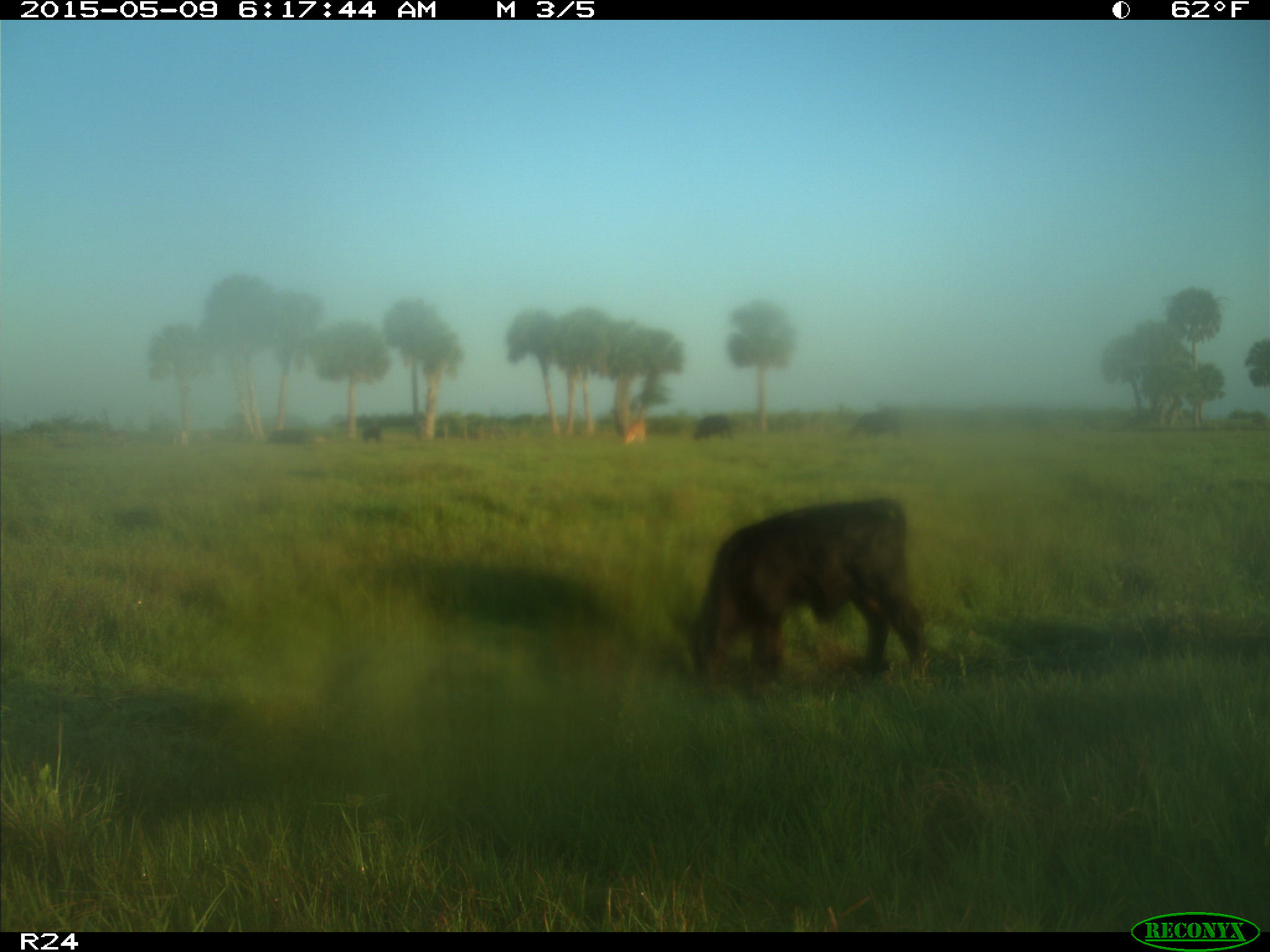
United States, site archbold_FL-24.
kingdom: Animalia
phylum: Chordata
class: Mammalia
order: Artiodactyla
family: Bovidae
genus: Bos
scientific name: Bos taurus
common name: domestic cow